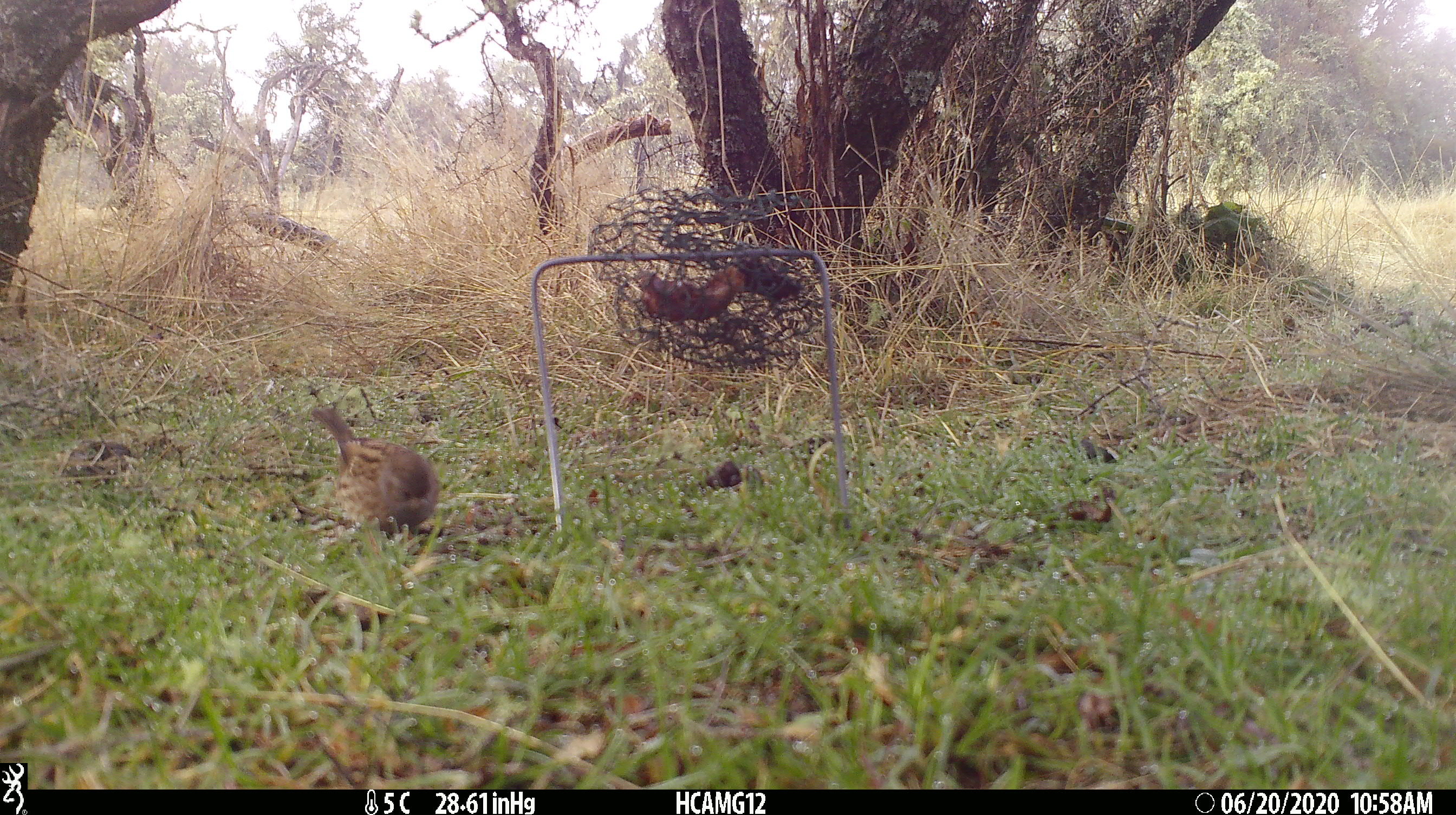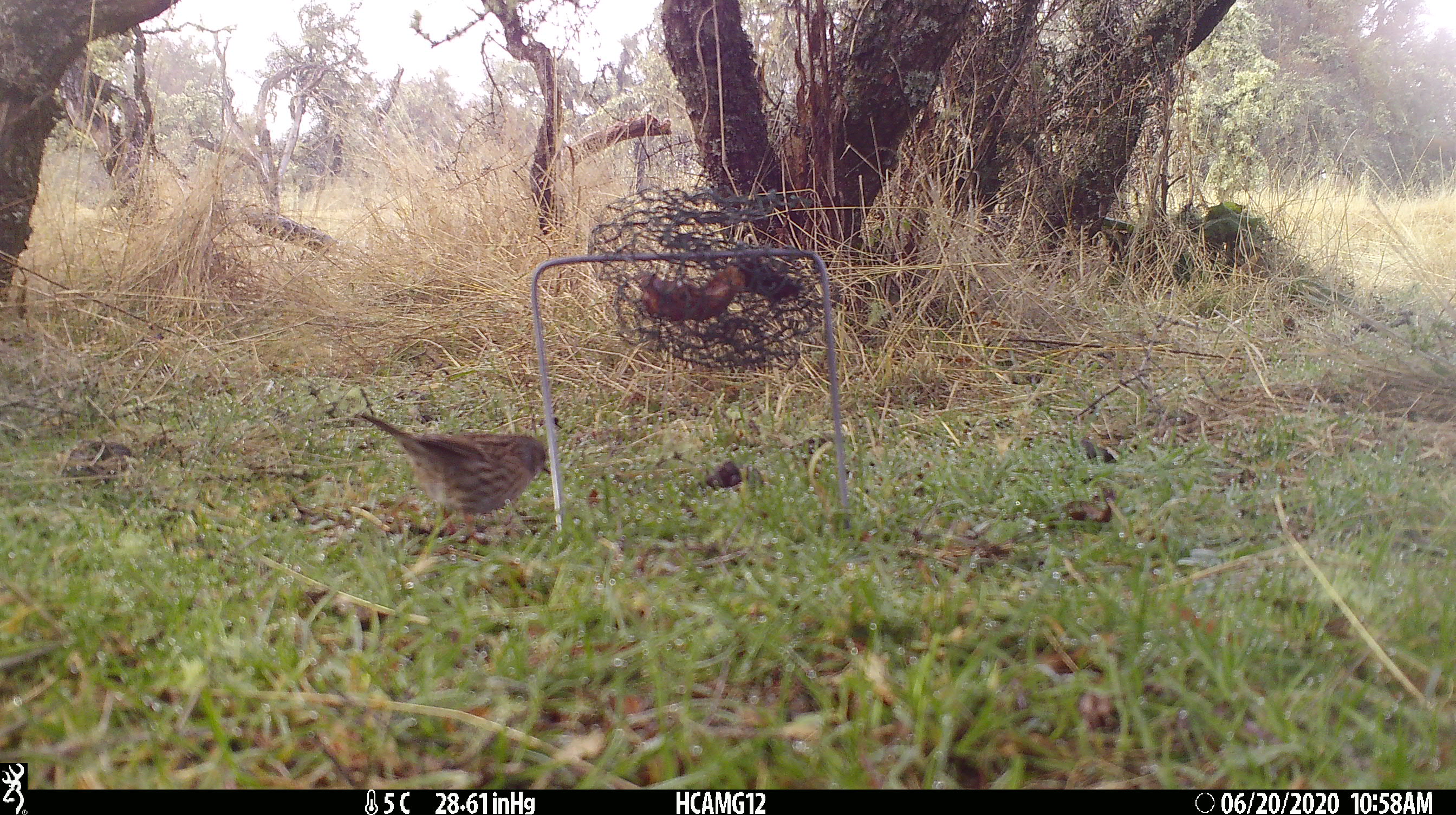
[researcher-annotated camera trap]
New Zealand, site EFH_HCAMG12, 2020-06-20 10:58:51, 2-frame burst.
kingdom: Animalia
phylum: Chordata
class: Aves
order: Passeriformes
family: Prunellidae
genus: Prunella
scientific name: Prunella modularis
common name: dunnock